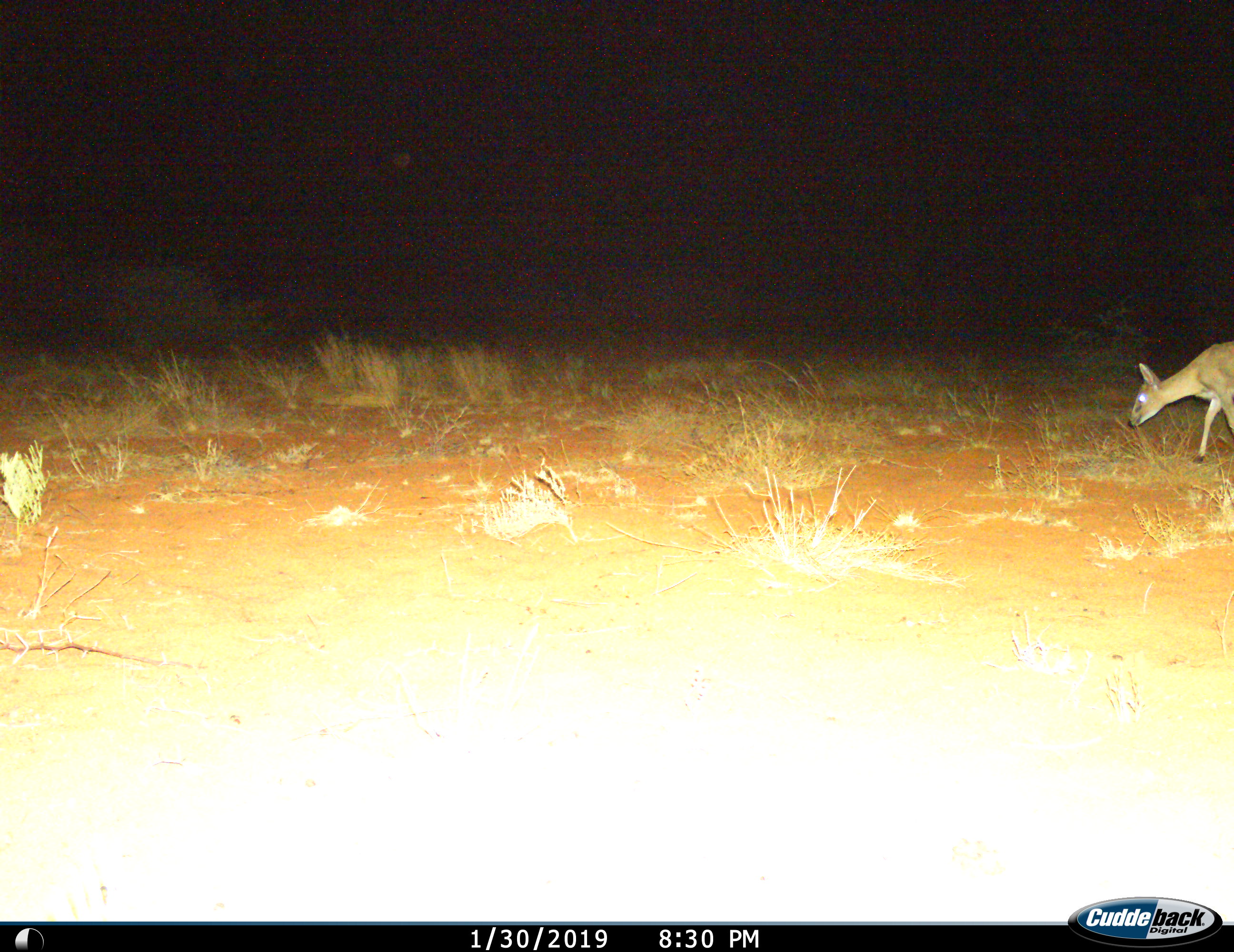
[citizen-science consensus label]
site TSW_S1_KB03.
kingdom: Animalia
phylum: Chordata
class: Mammalia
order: Artiodactyla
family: Bovidae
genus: Sylvicapra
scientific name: Sylvicapra grimmia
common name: common duiker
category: duikercommongrey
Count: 1.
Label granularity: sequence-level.